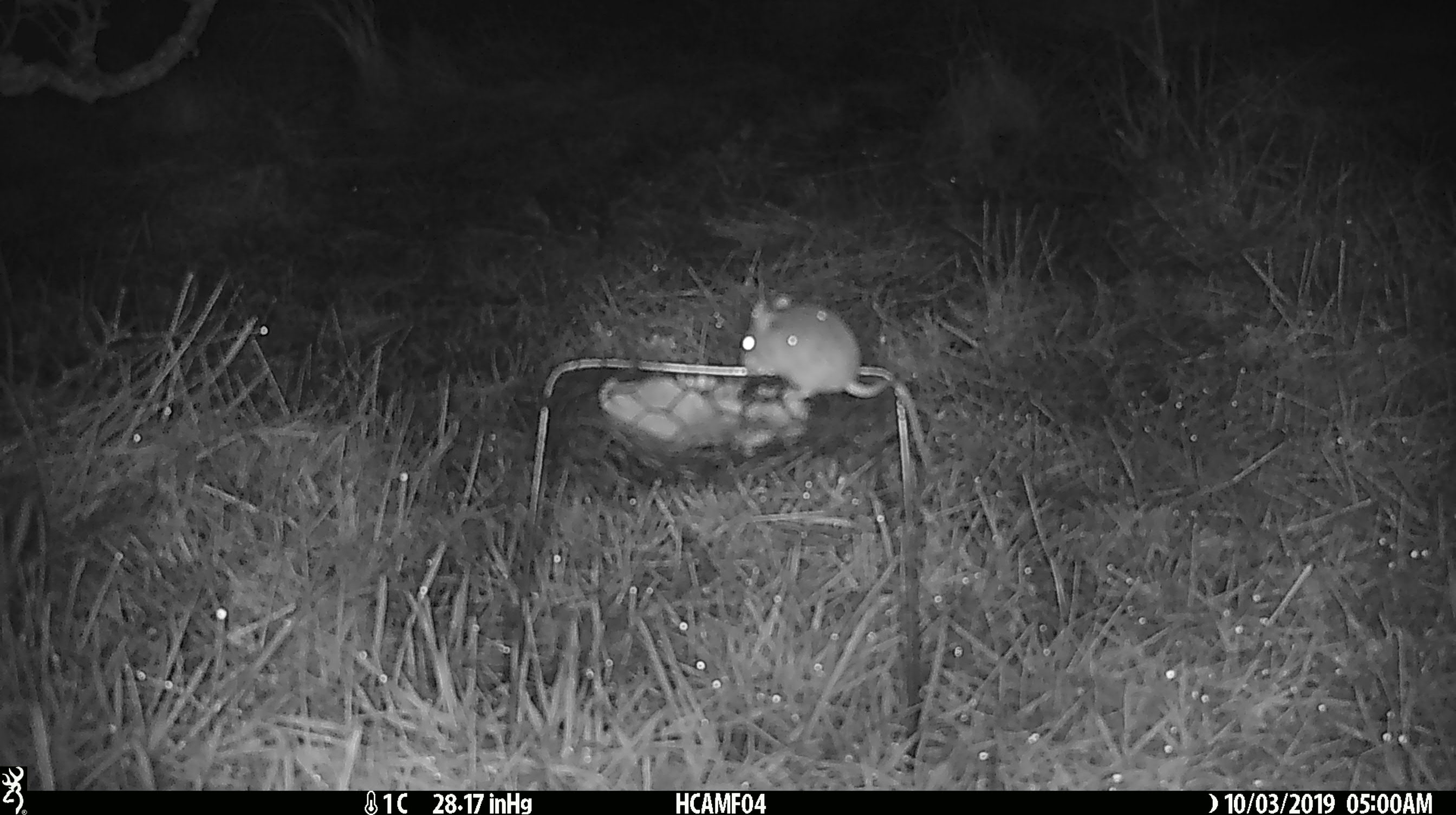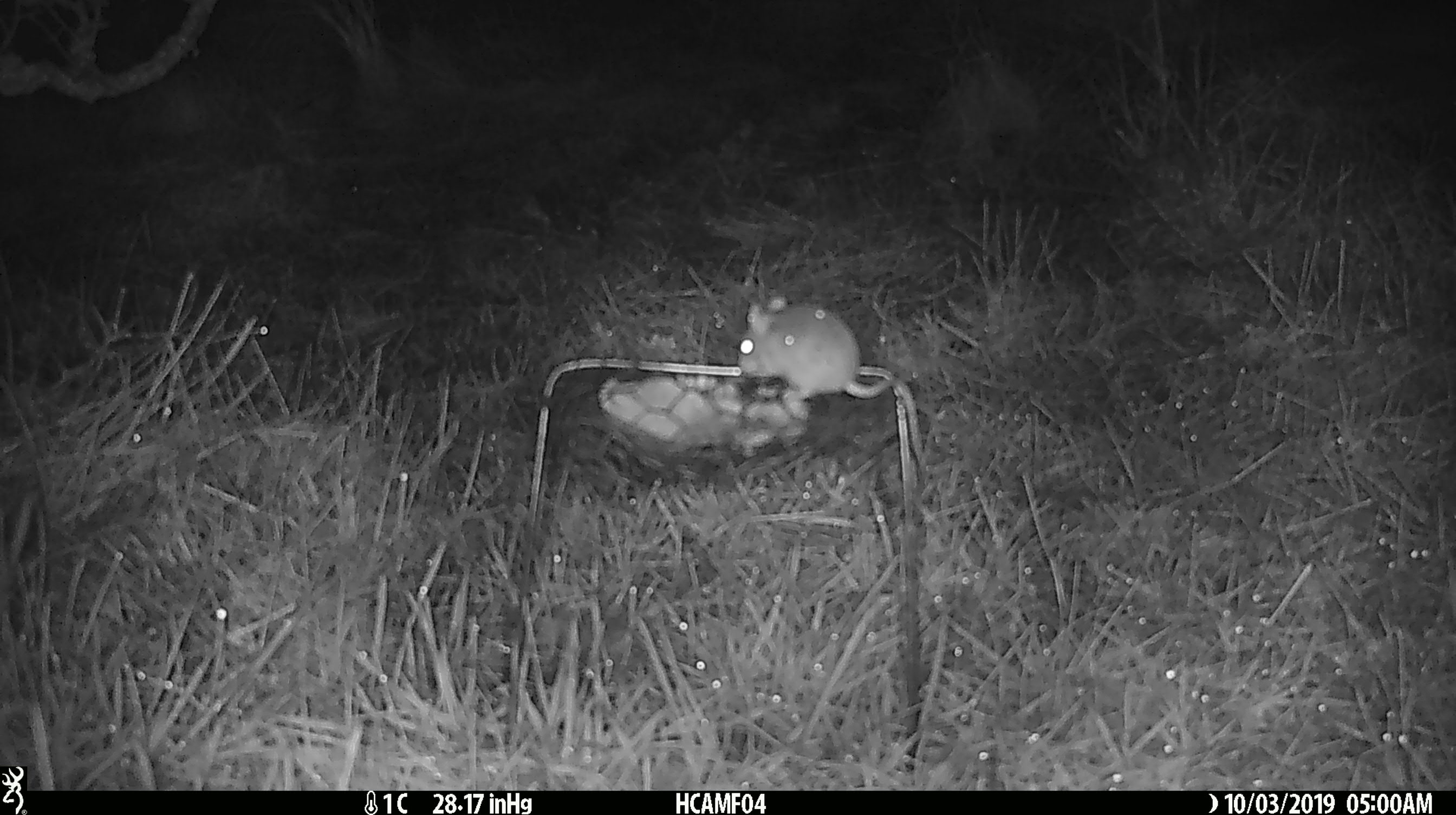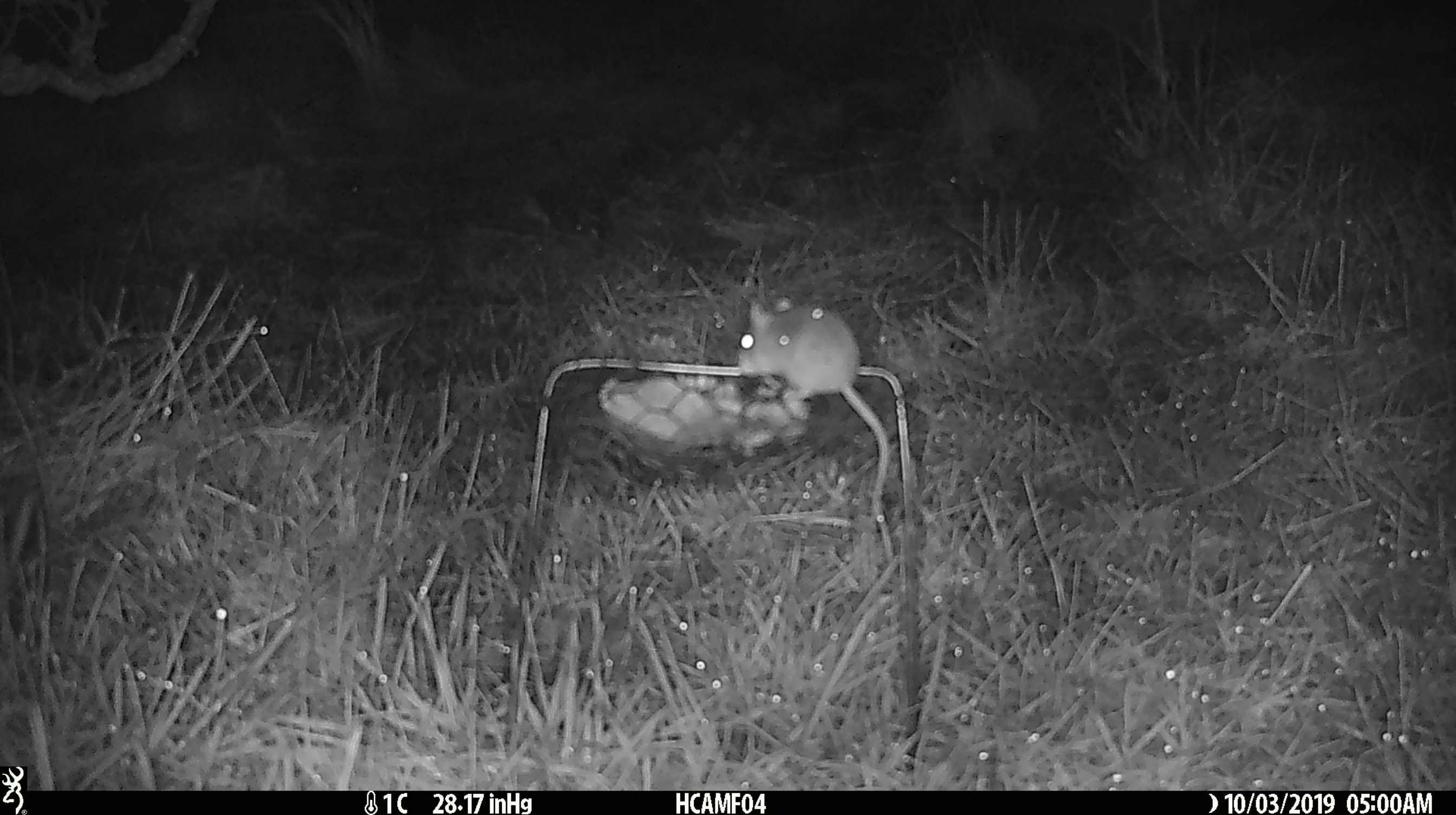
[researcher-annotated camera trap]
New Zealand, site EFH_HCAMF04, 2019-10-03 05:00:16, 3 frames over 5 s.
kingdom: Animalia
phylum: Chordata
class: Mammalia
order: Rodentia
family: Muridae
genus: Mus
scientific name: Mus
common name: mouse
Mouse (Mus).